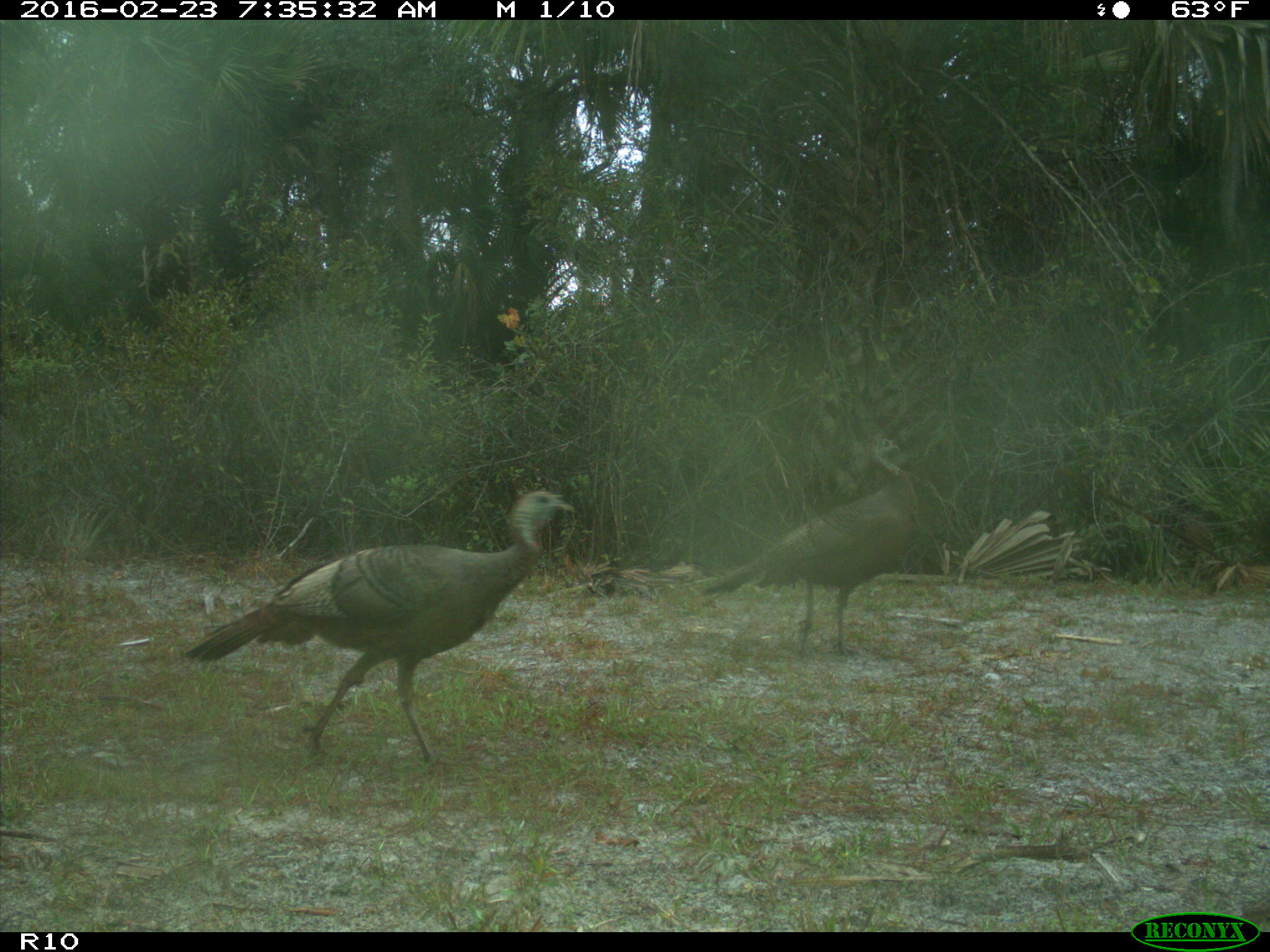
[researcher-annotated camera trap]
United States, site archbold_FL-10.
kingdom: Animalia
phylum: Chordata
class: Aves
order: Galliformes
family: Phasianidae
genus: Meleagris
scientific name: Meleagris gallopavo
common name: wild turkey